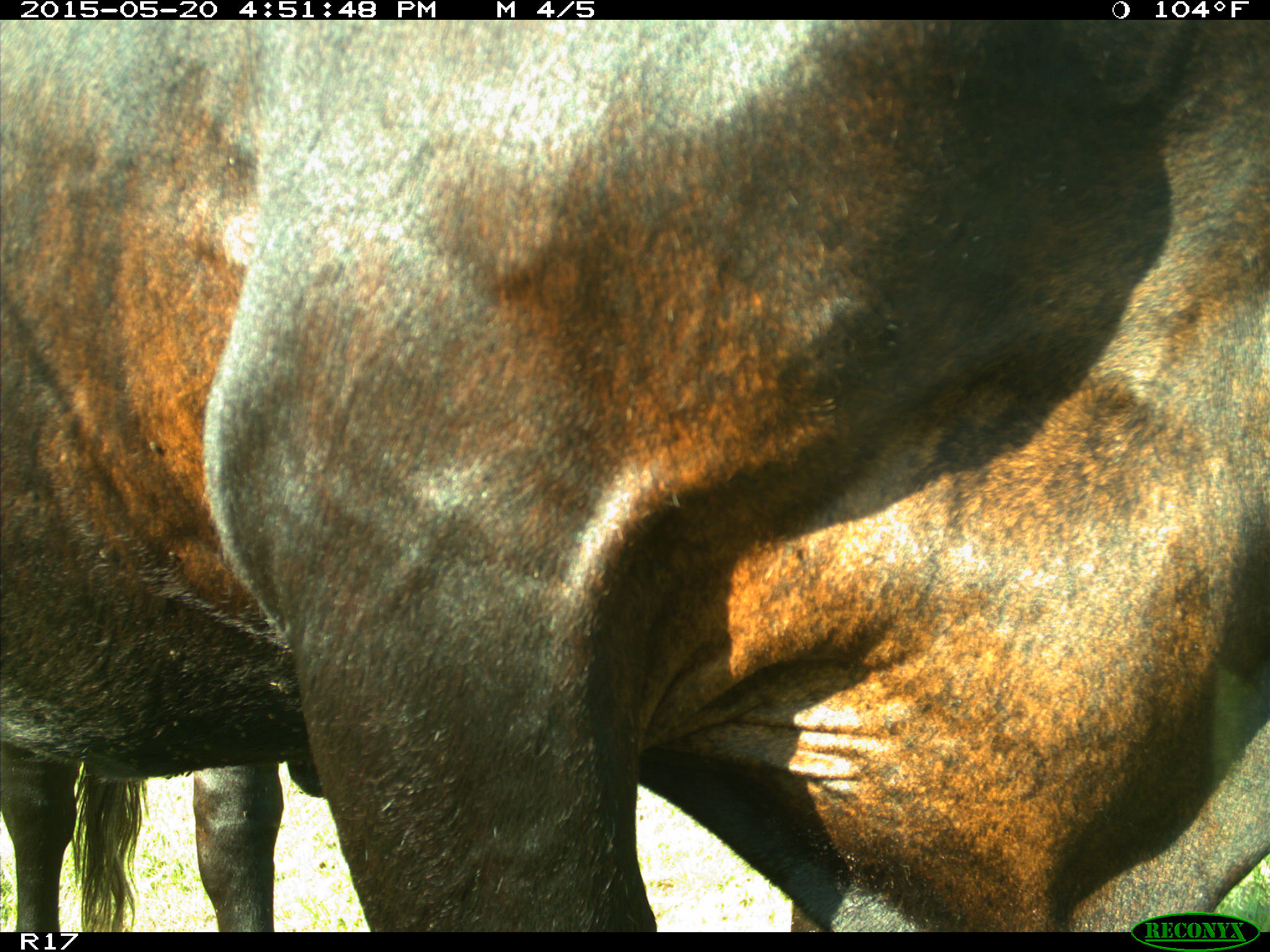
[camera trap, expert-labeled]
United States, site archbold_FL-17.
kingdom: Animalia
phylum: Chordata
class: Mammalia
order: Artiodactyla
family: Bovidae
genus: Bos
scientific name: Bos taurus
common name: domestic cow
Bos taurus (domestic cow).